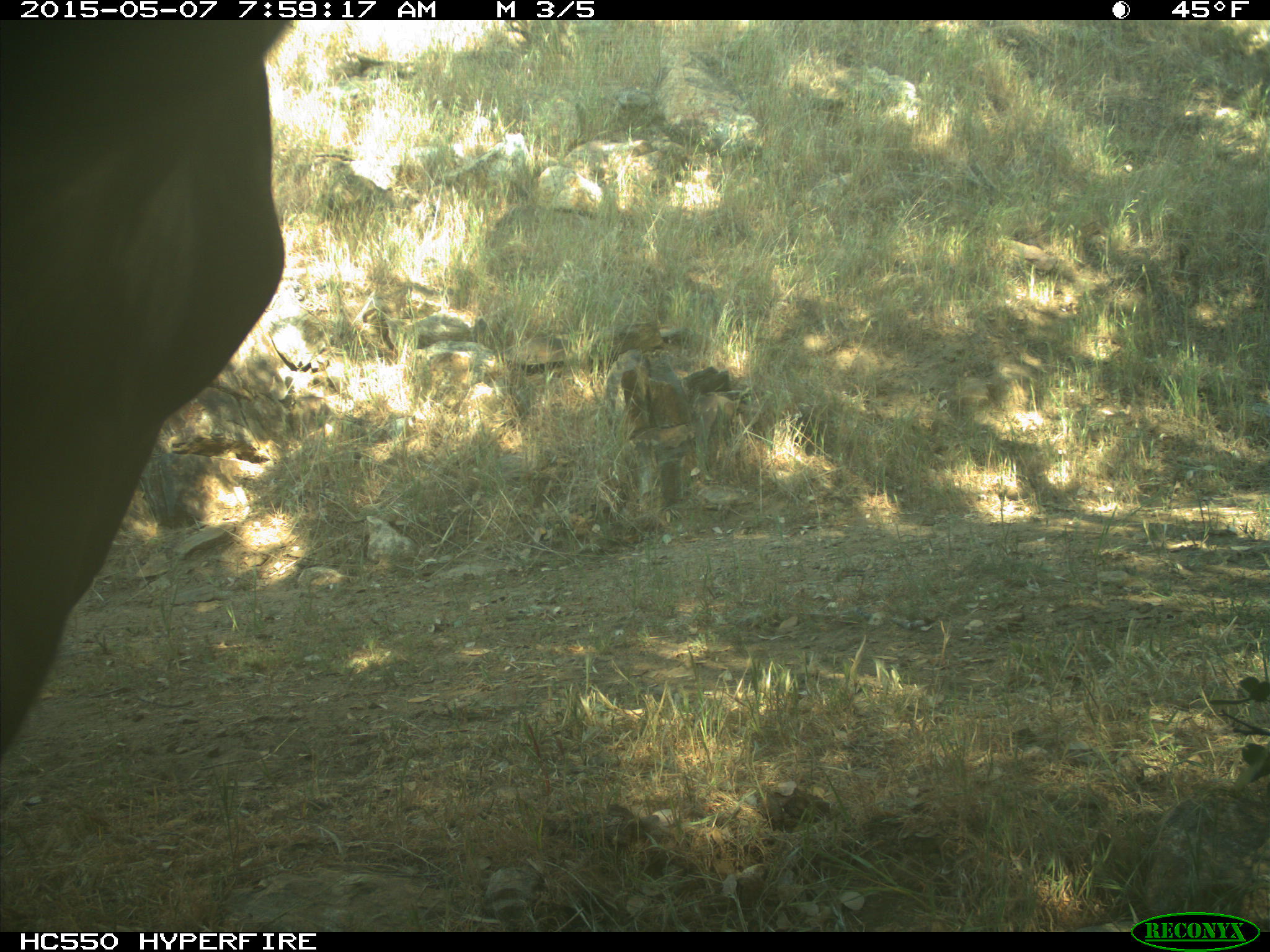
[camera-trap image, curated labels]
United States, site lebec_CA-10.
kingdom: Animalia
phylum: Chordata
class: Mammalia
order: Artiodactyla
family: Bovidae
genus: Bos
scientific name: Bos taurus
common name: domestic cow